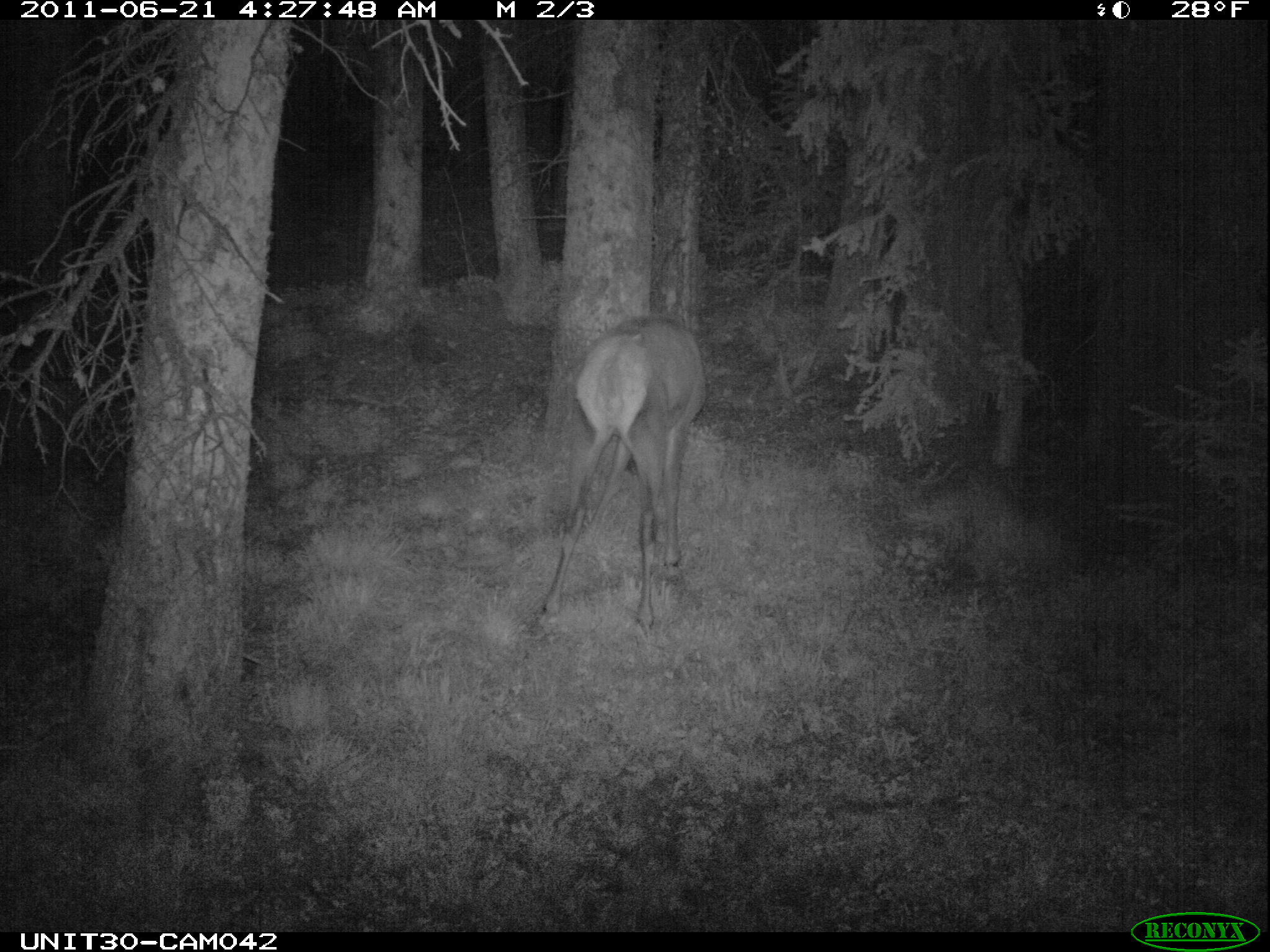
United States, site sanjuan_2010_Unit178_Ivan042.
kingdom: Animalia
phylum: Chordata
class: Mammalia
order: Artiodactyla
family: Cervidae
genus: Cervus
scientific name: Cervus elaphus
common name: red deer